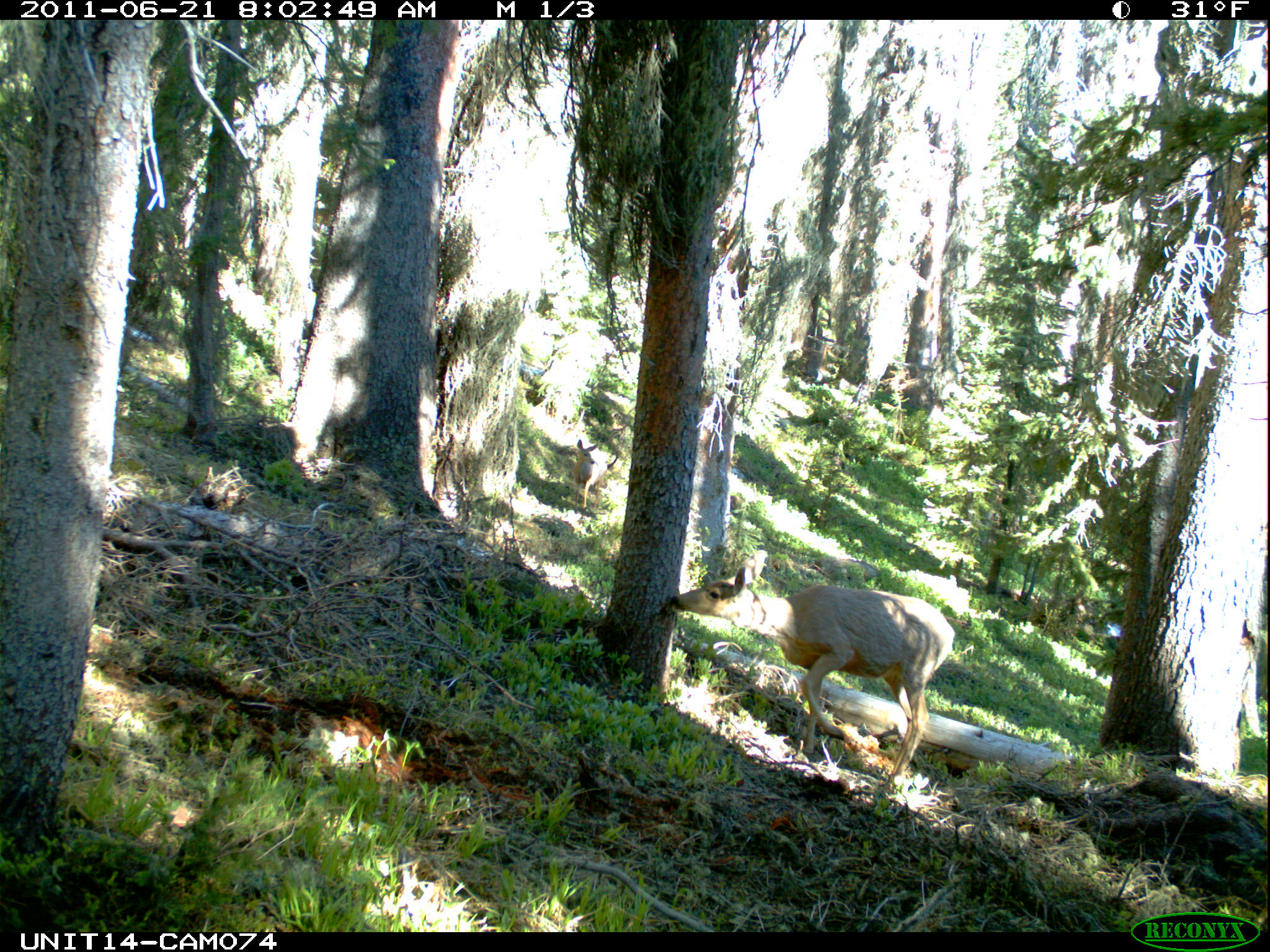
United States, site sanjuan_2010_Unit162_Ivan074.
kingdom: Animalia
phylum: Chordata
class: Mammalia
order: Artiodactyla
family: Cervidae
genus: Odocoileus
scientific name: Odocoileus hemionus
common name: mule deer